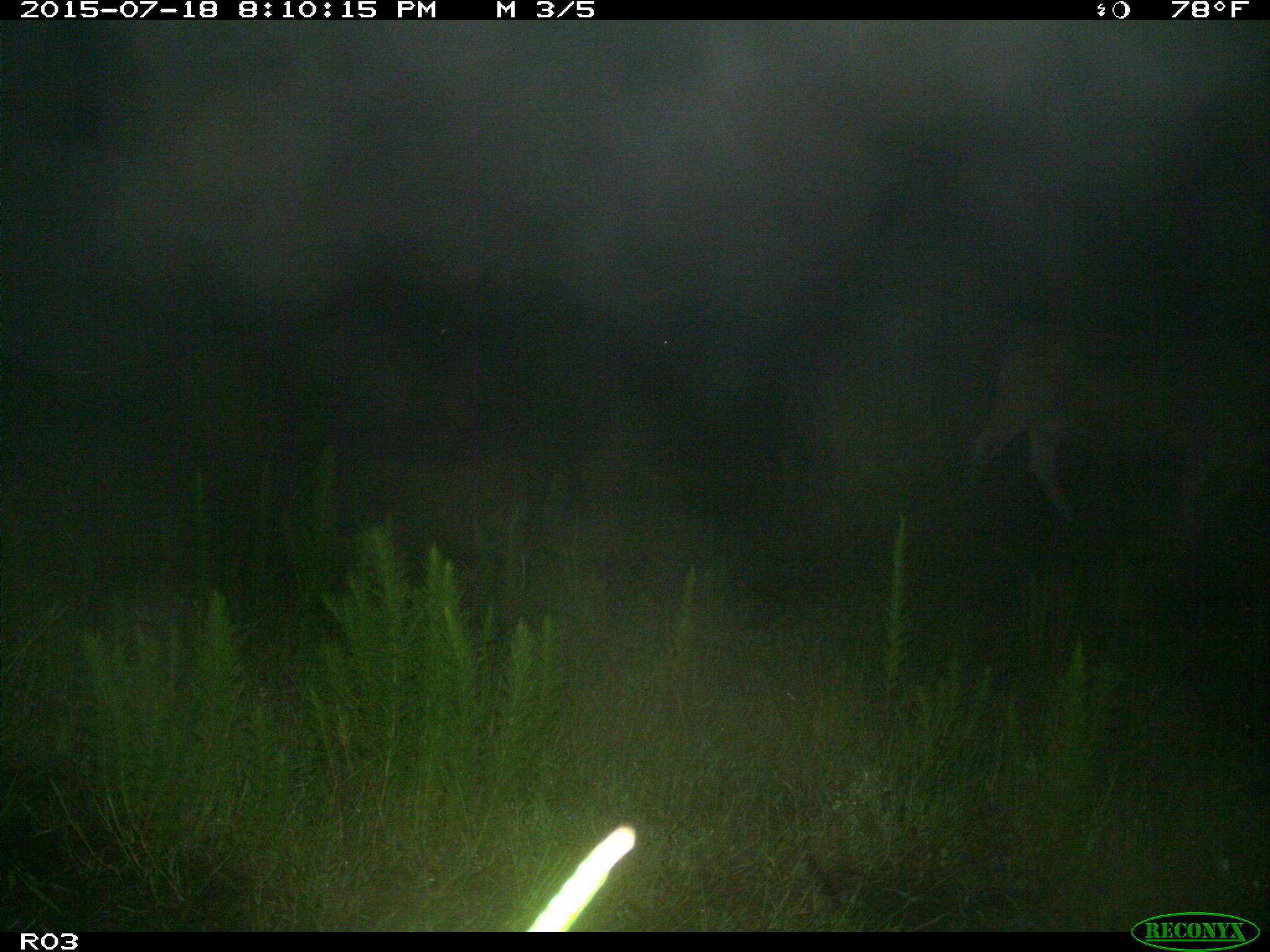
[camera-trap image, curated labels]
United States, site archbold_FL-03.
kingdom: Animalia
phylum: Chordata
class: Mammalia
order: Artiodactyla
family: Bovidae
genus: Bos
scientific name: Bos taurus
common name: domestic cow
Bos taurus (domestic cow).